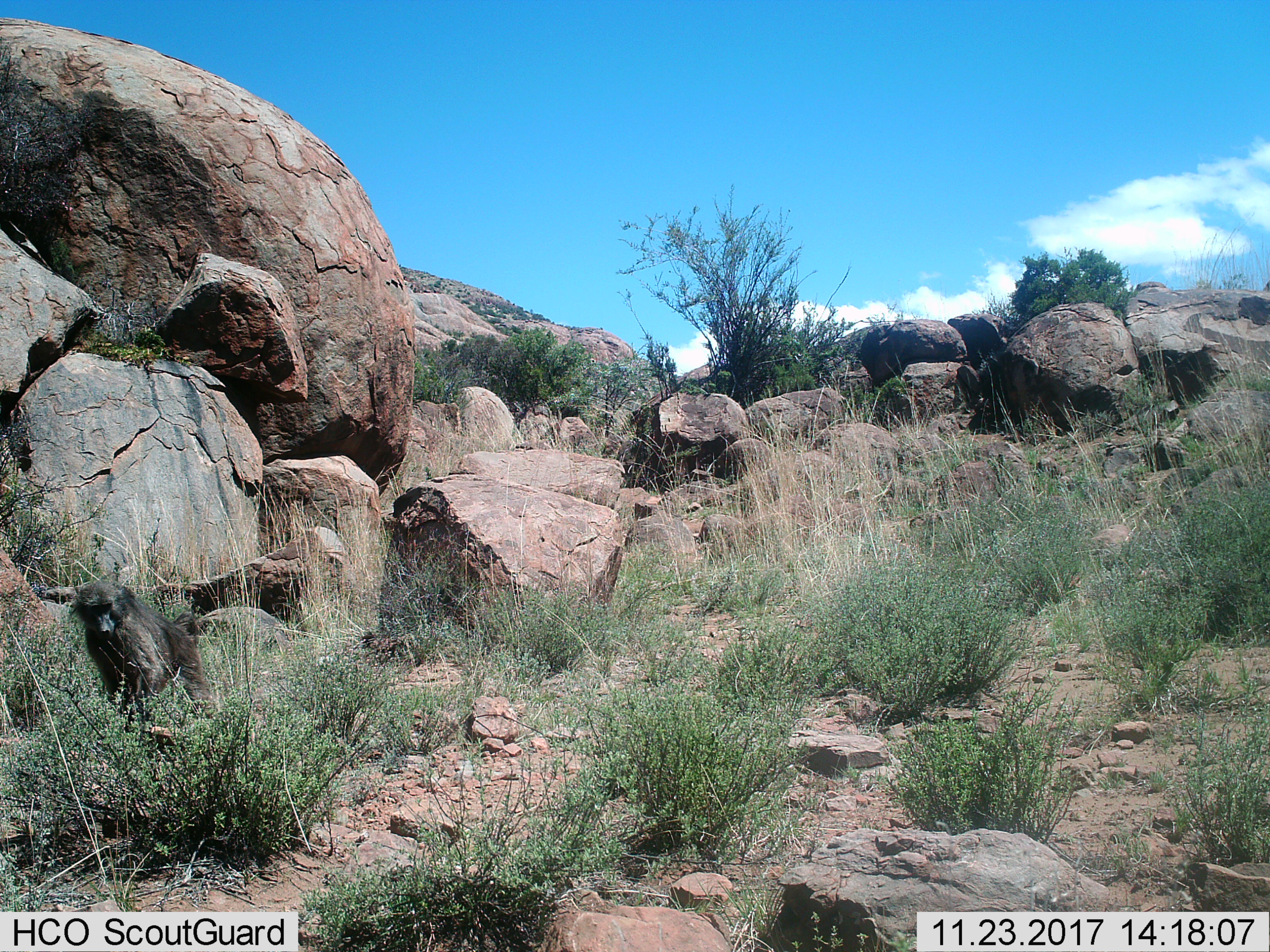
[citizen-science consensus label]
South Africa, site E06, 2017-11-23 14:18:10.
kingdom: Animalia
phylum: Chordata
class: Mammalia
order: Primates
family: Cercopithecidae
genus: Papio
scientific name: Papio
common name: baboon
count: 1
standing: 67%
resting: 0%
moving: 33%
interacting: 0%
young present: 0%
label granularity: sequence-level